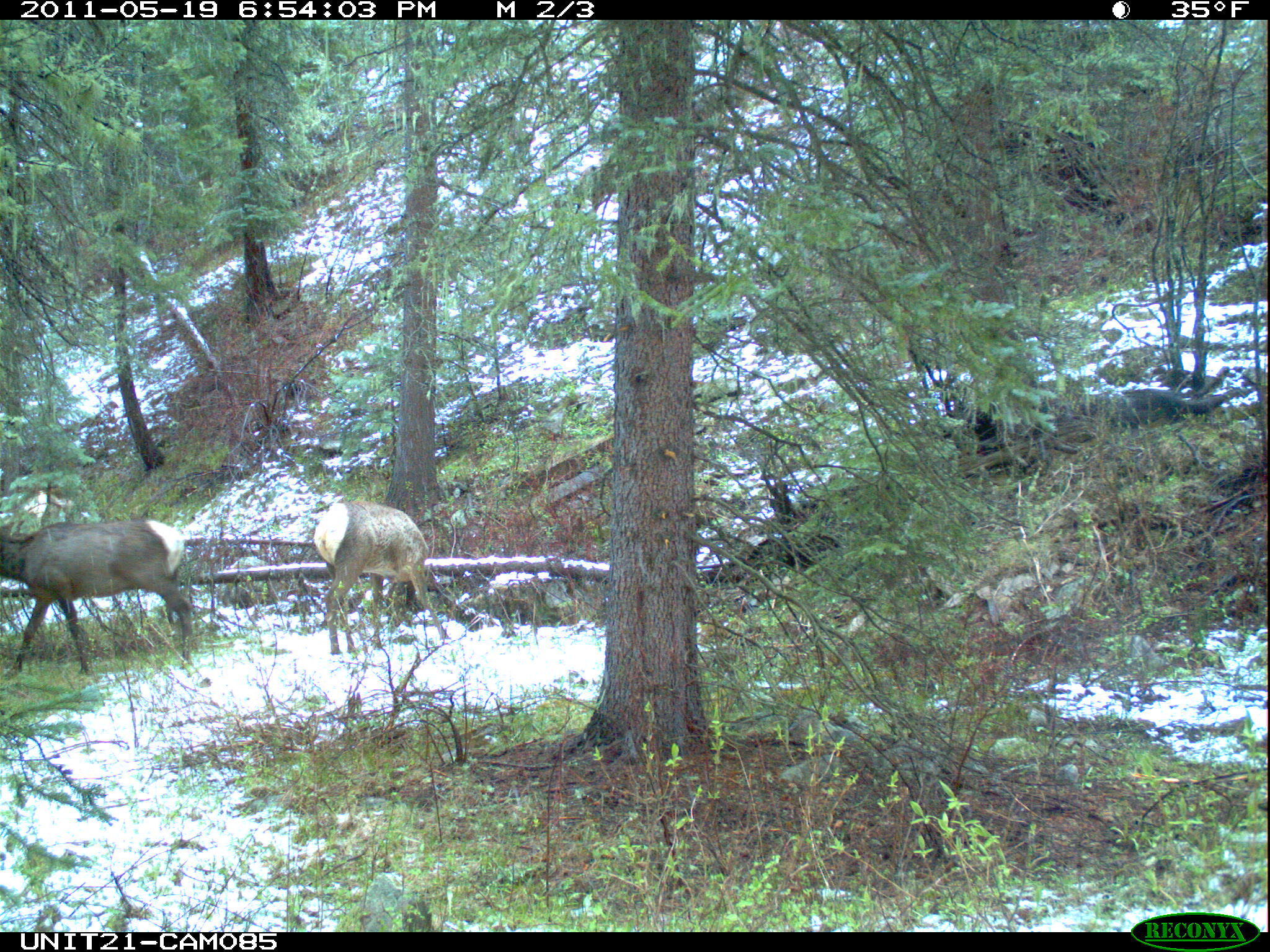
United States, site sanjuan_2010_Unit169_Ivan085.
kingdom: Animalia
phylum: Chordata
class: Mammalia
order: Artiodactyla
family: Cervidae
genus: Cervus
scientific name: Cervus elaphus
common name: red deer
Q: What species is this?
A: Cervus elaphus (red deer).